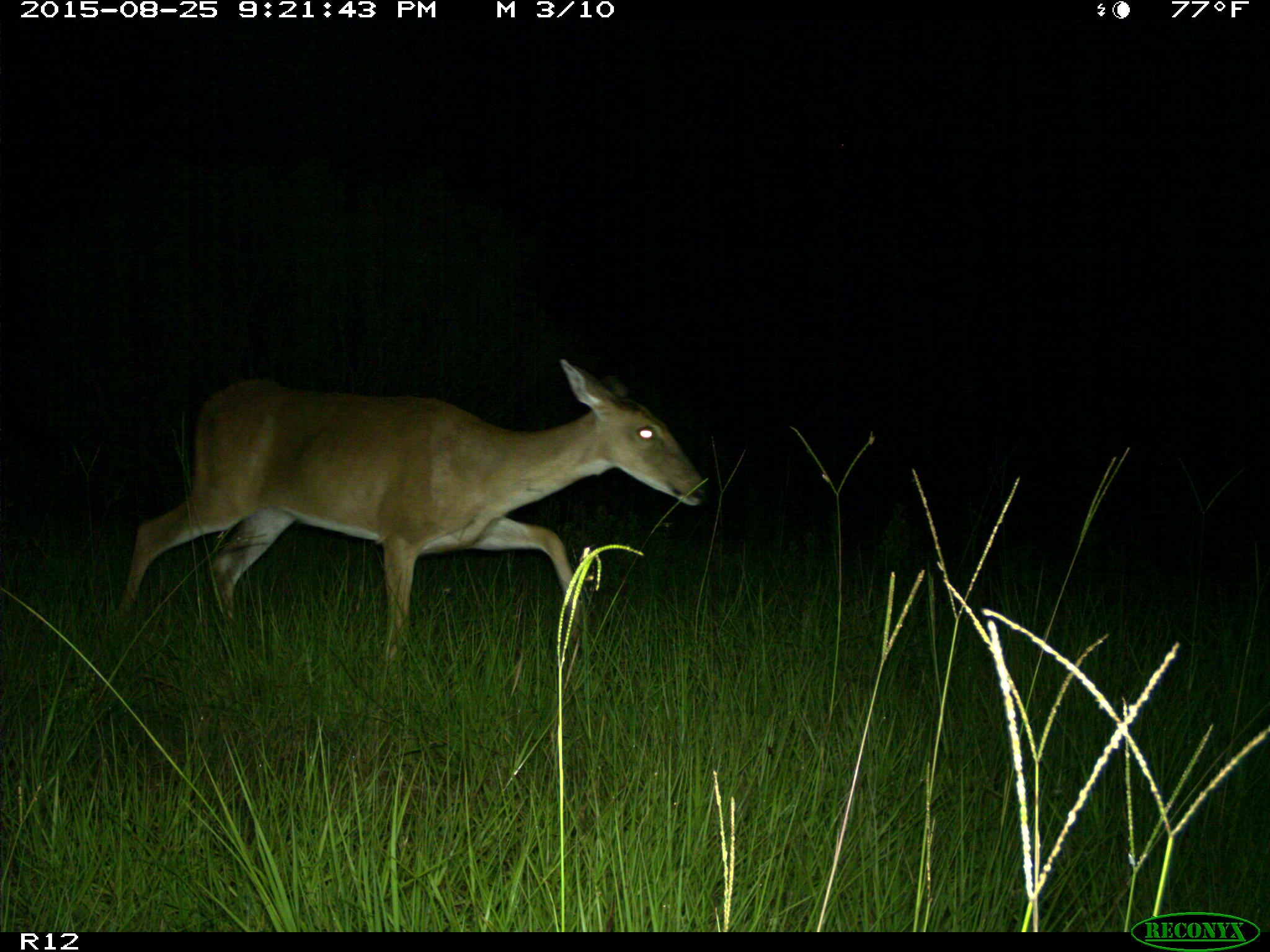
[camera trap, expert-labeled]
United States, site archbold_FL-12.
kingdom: Animalia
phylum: Chordata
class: Mammalia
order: Artiodactyla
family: Cervidae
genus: Odocoileus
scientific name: Odocoileus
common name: deer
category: unidentified deer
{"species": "unidentified deer (deer) (Odocoileus)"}